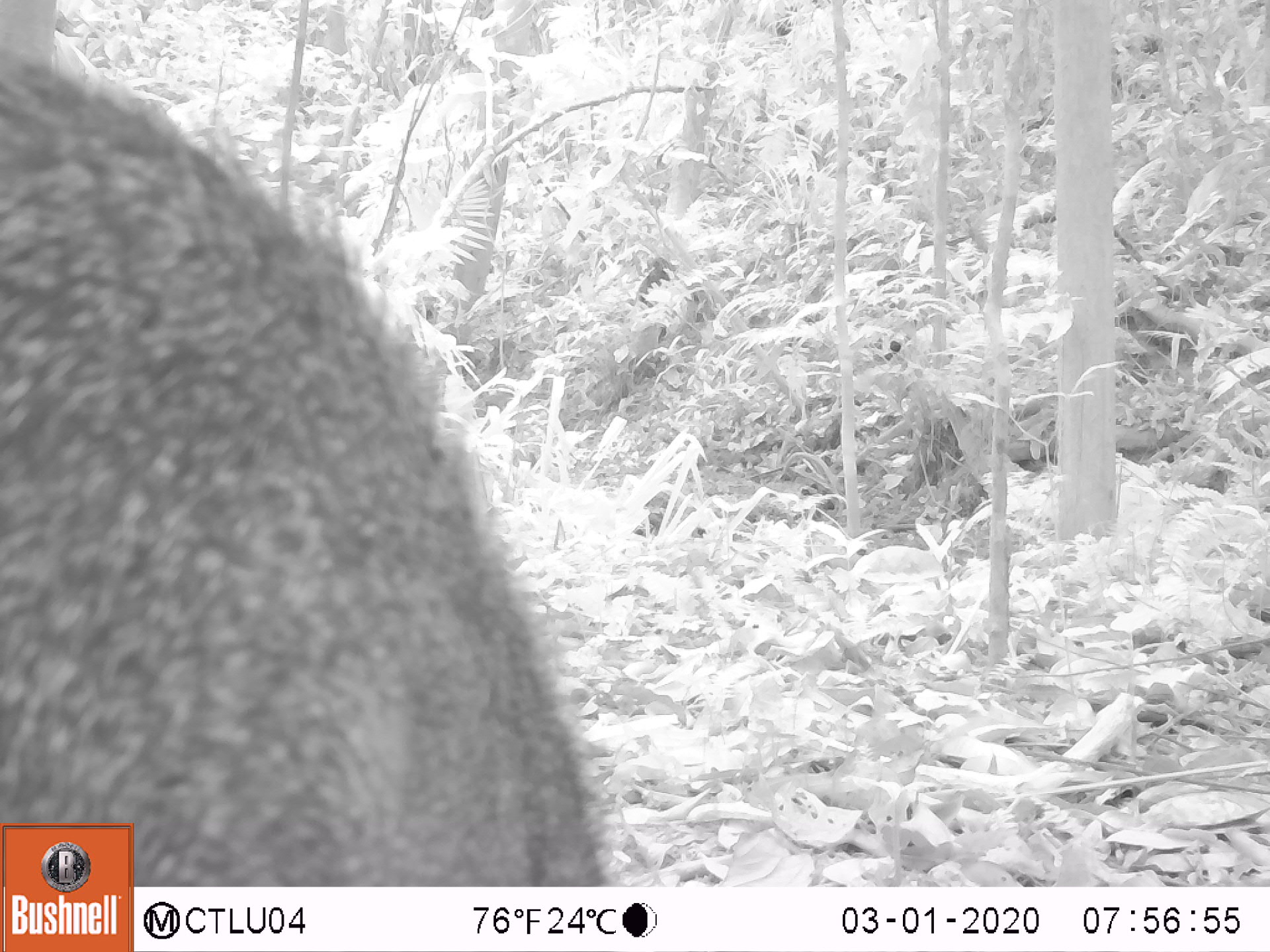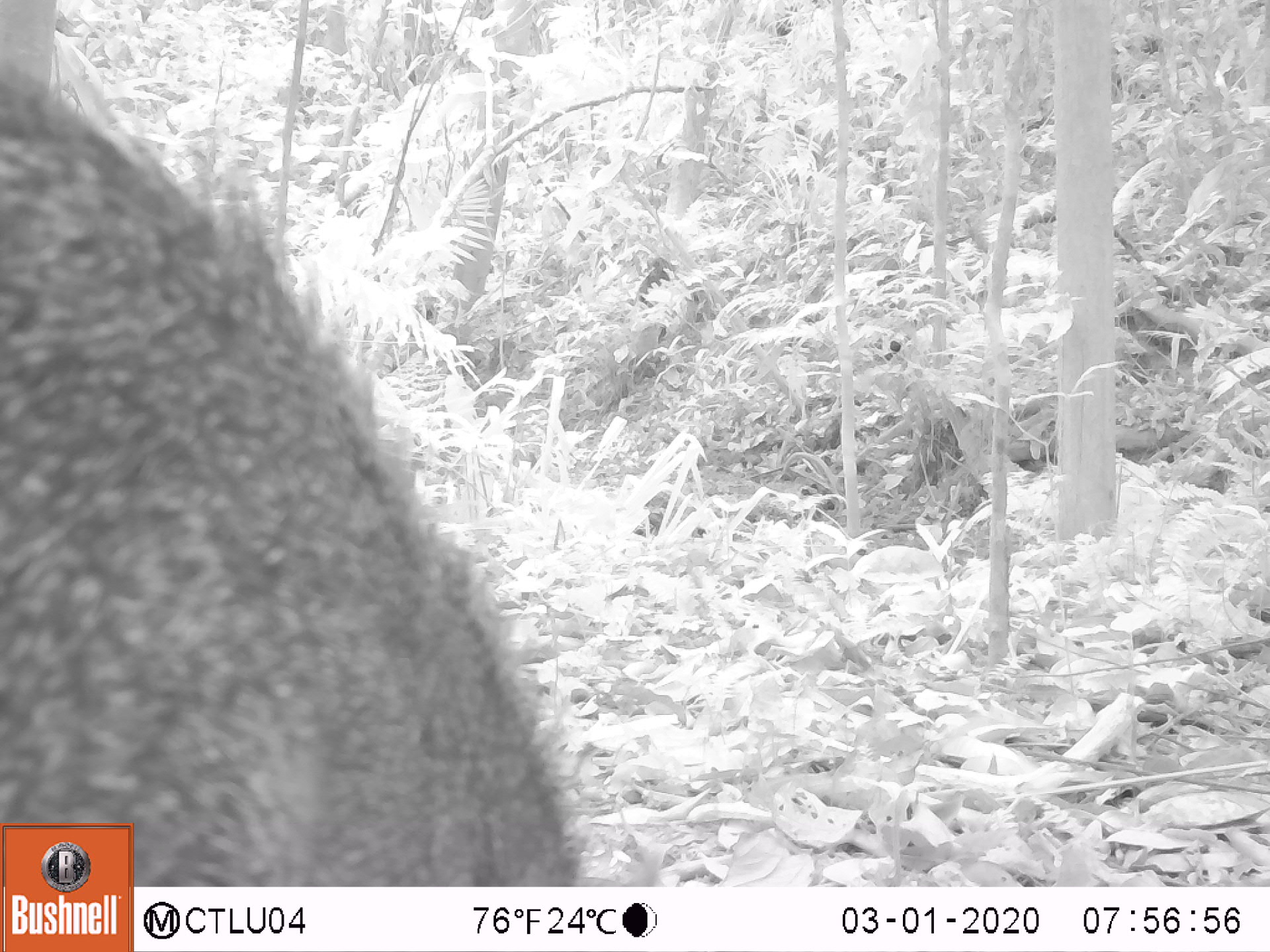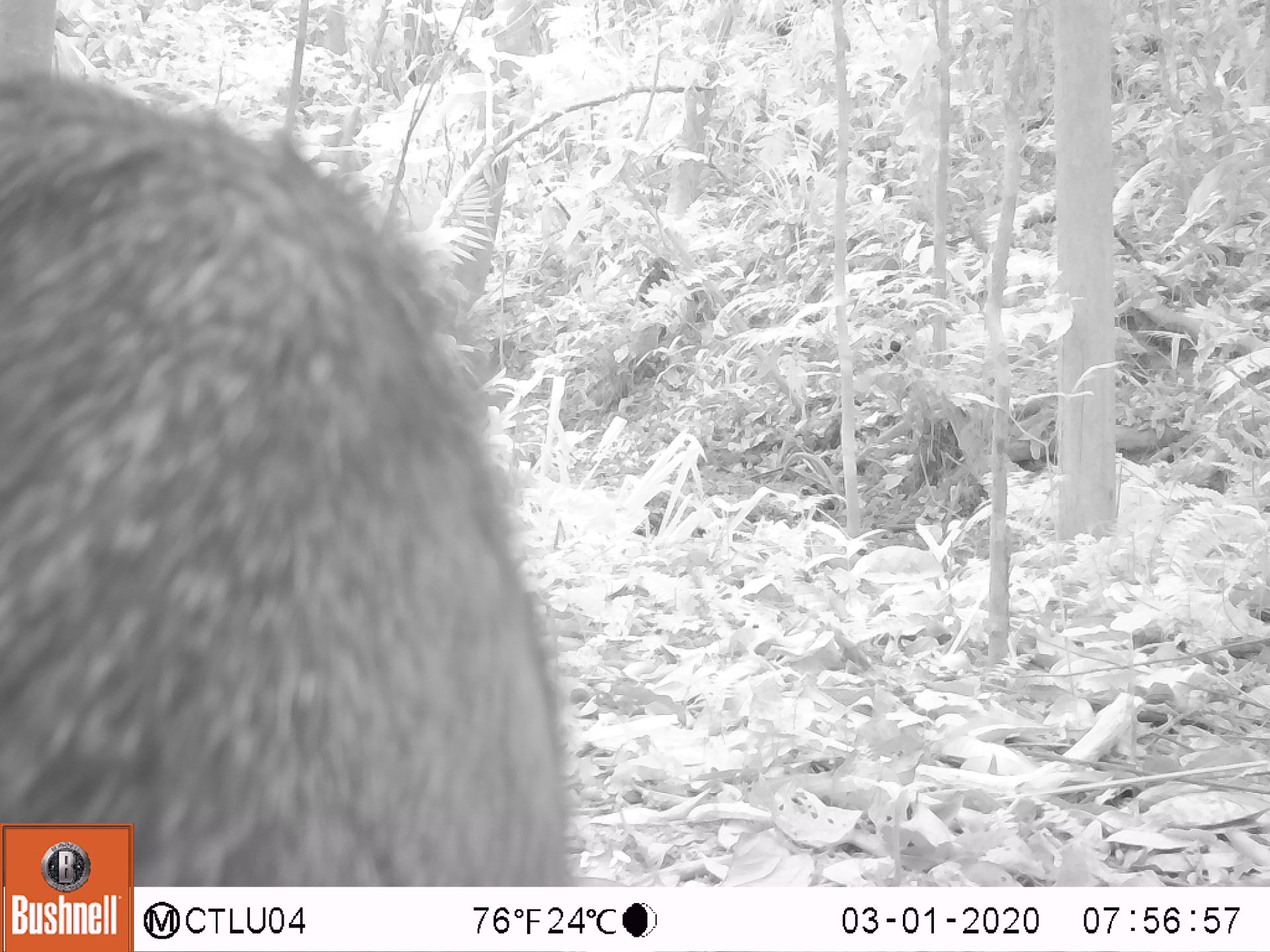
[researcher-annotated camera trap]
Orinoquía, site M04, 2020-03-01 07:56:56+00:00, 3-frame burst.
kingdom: Animalia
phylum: Chordata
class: Mammalia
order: Artiodactyla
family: Tayassuidae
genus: Pecari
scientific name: Pecari tajacu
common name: collared peccary